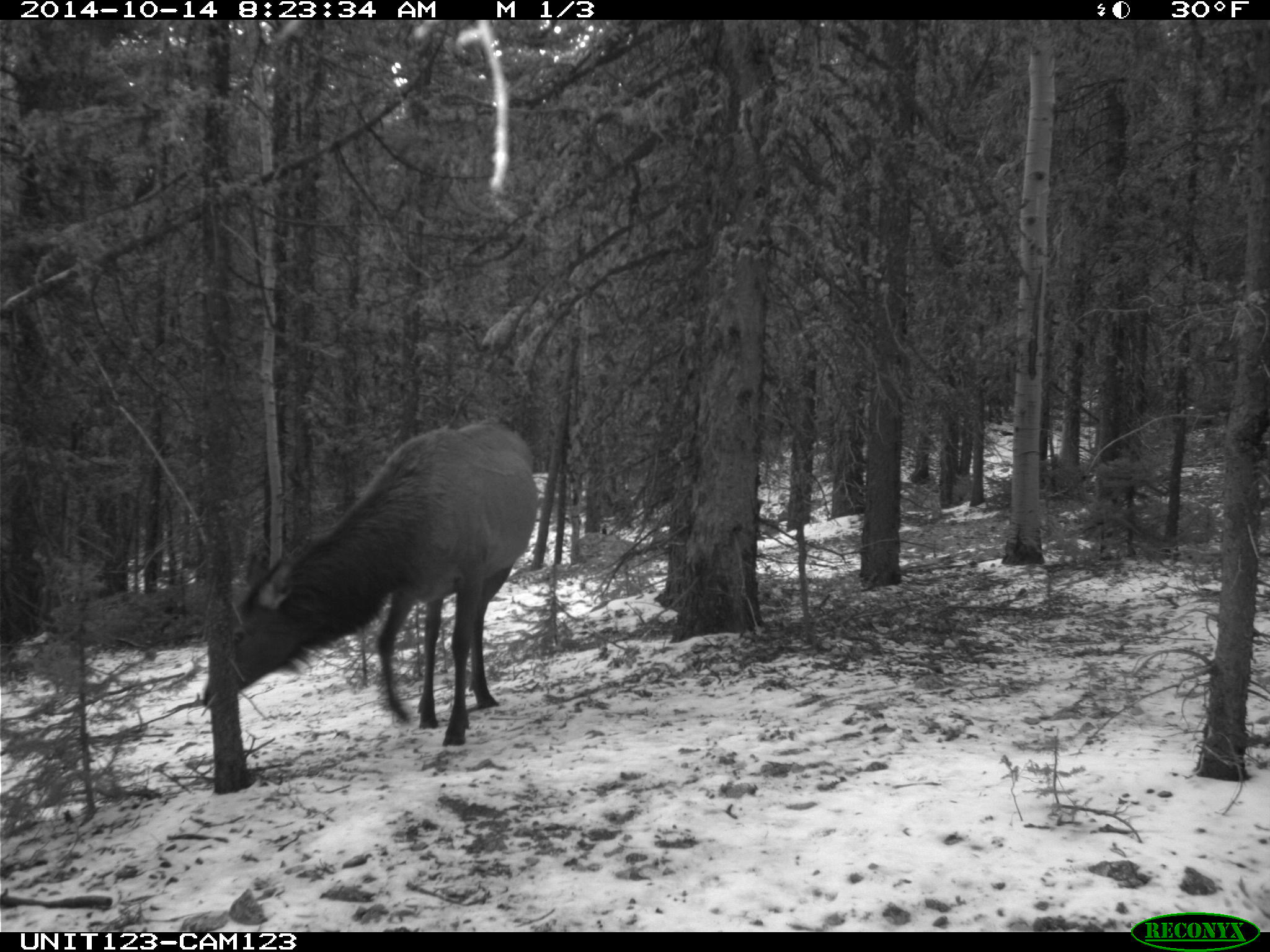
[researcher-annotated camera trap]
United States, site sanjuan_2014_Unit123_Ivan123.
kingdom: Animalia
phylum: Chordata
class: Mammalia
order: Artiodactyla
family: Cervidae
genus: Cervus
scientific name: Cervus elaphus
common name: red deer